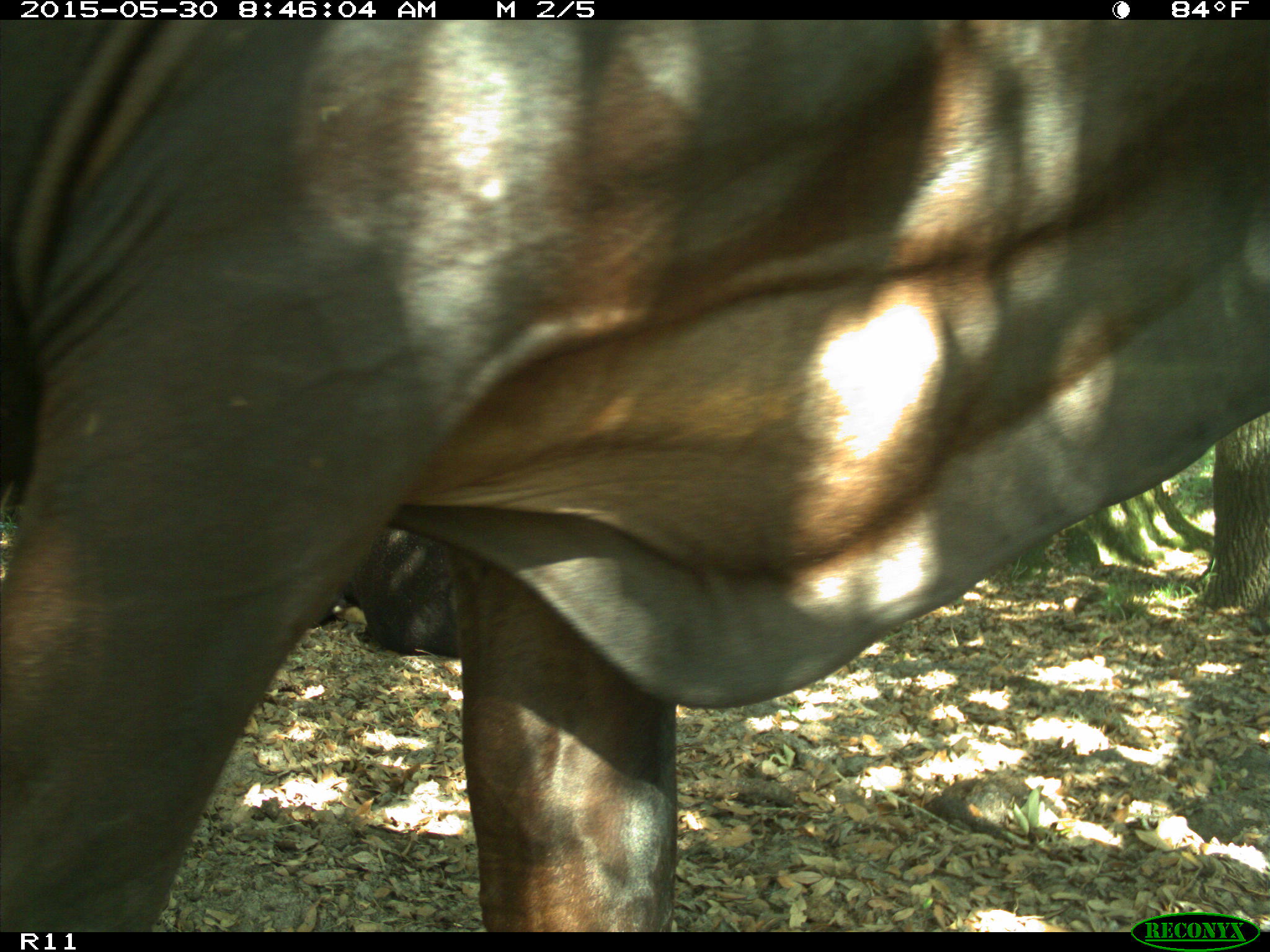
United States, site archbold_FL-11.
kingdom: Animalia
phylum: Chordata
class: Mammalia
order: Artiodactyla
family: Bovidae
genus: Bos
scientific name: Bos taurus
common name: domestic cow